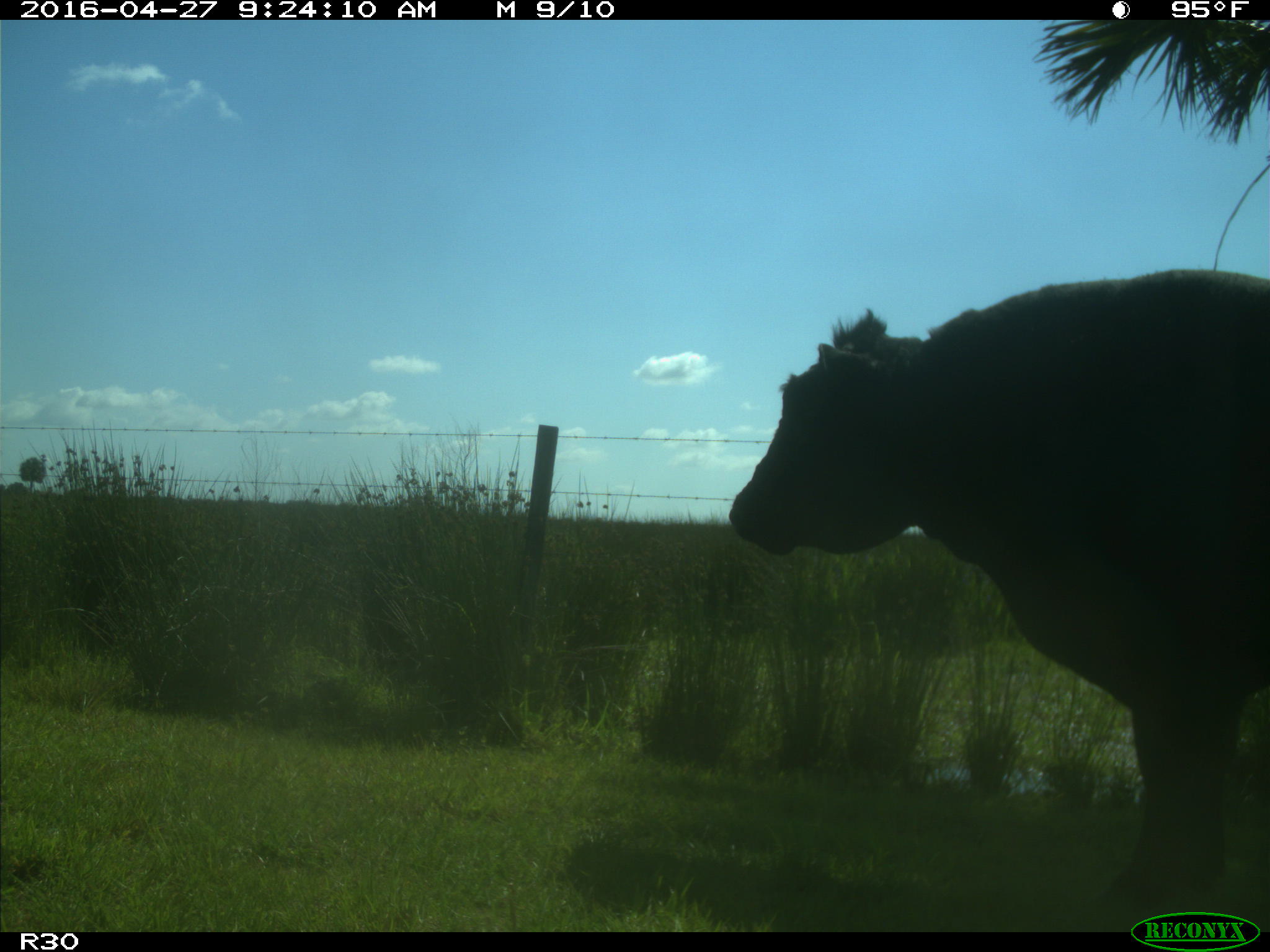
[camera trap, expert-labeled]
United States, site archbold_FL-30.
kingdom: Animalia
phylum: Chordata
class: Mammalia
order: Artiodactyla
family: Bovidae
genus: Bos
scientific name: Bos taurus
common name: domestic cow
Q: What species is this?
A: Bos taurus (domestic cow).